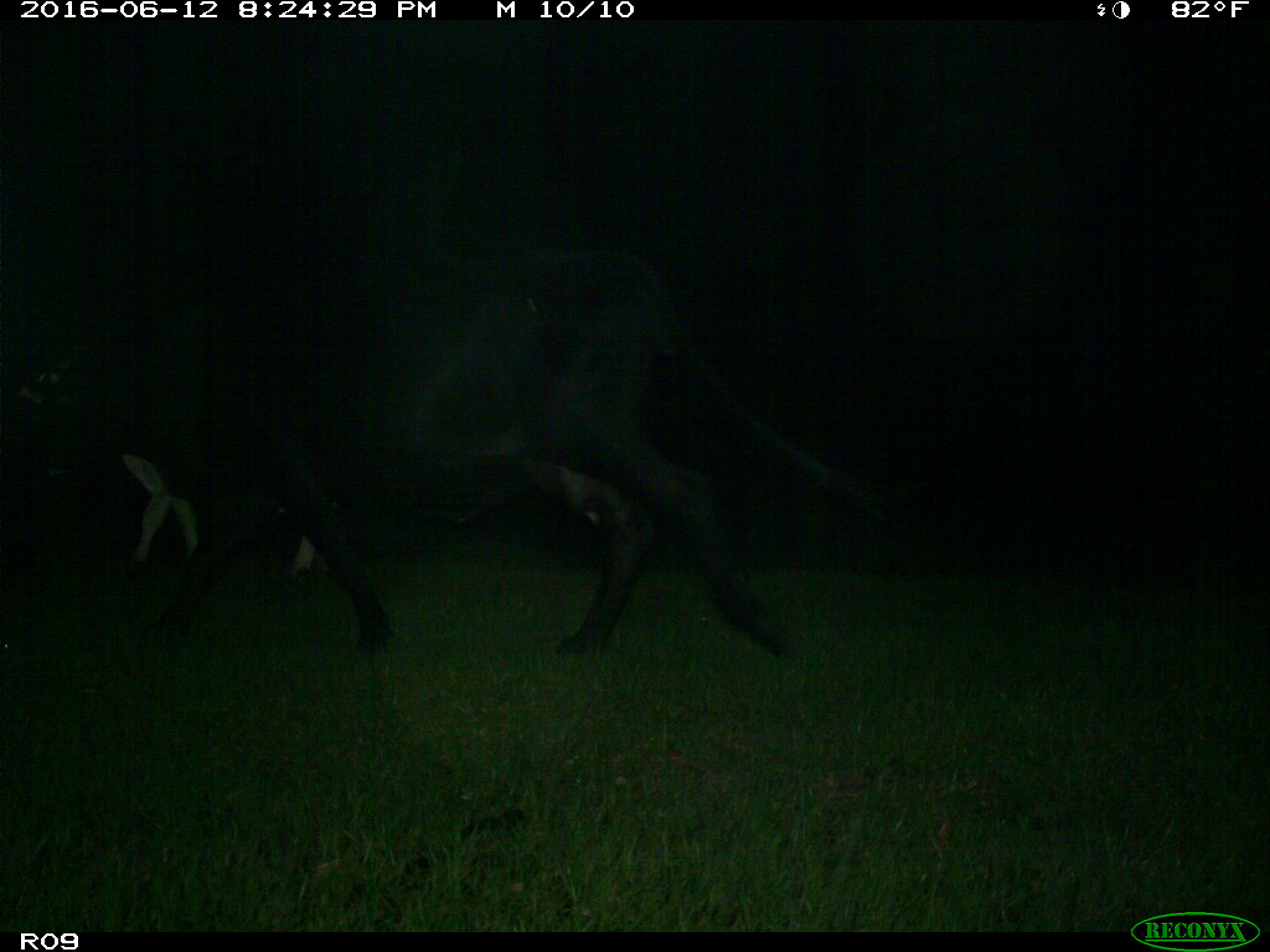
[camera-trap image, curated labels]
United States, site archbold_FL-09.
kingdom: Animalia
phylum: Chordata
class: Mammalia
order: Artiodactyla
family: Bovidae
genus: Bos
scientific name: Bos taurus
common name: domestic cow